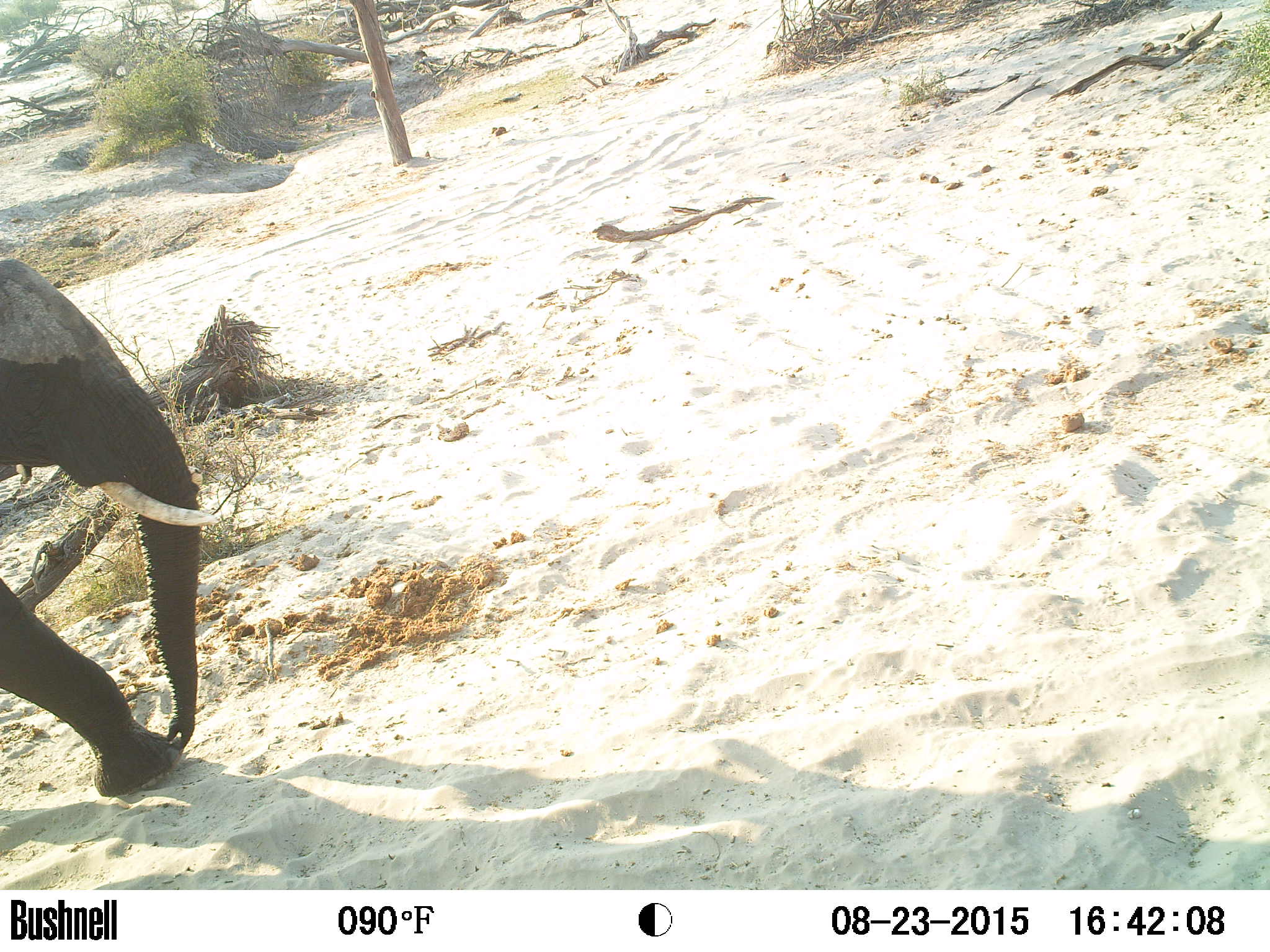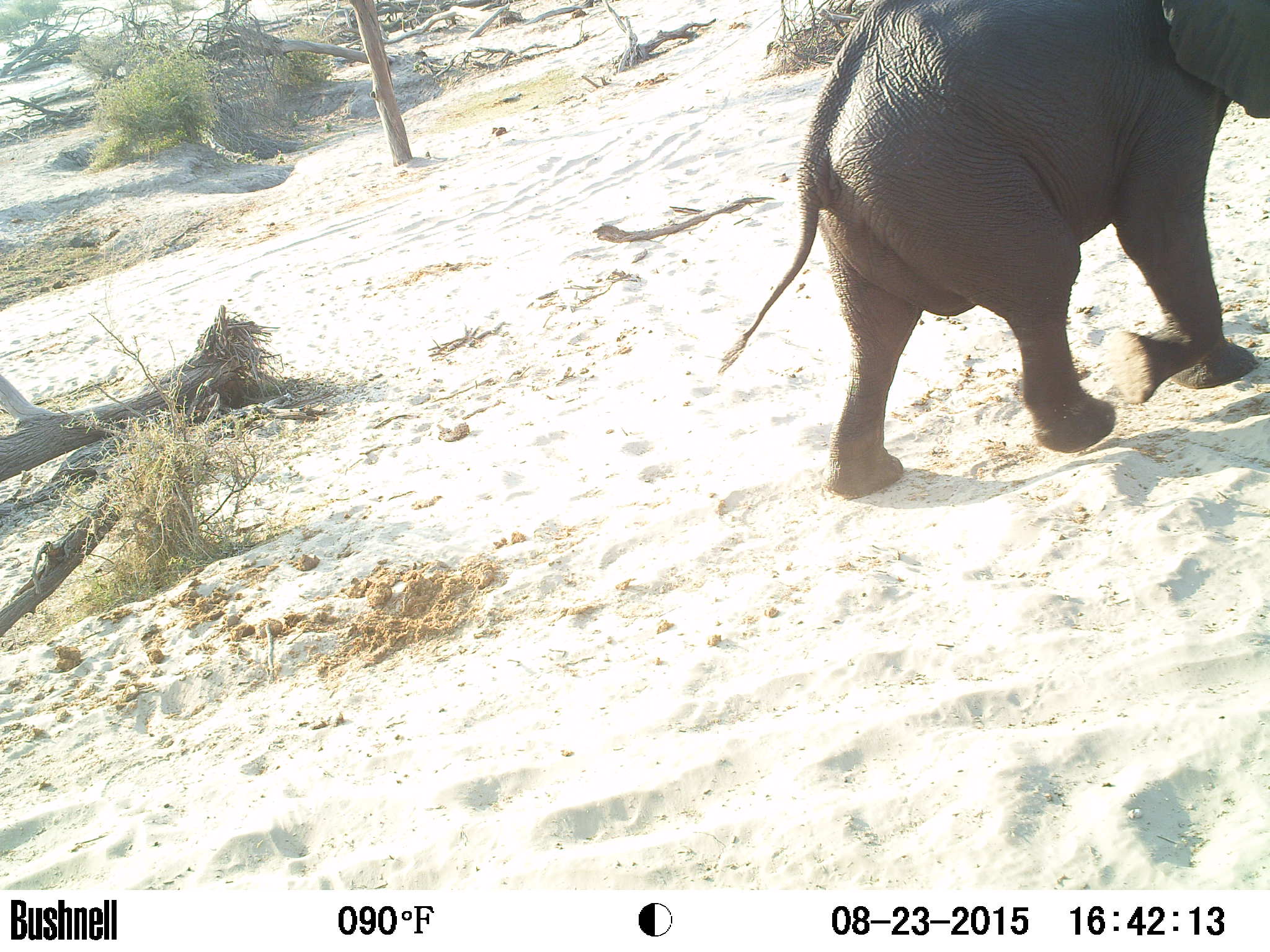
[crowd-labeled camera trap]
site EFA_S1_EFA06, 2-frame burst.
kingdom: Animalia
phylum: Chordata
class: Mammalia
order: Proboscidea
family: Elephantidae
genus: Loxodonta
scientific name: Loxodonta africana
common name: african bush elephant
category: elephant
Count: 1.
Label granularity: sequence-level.